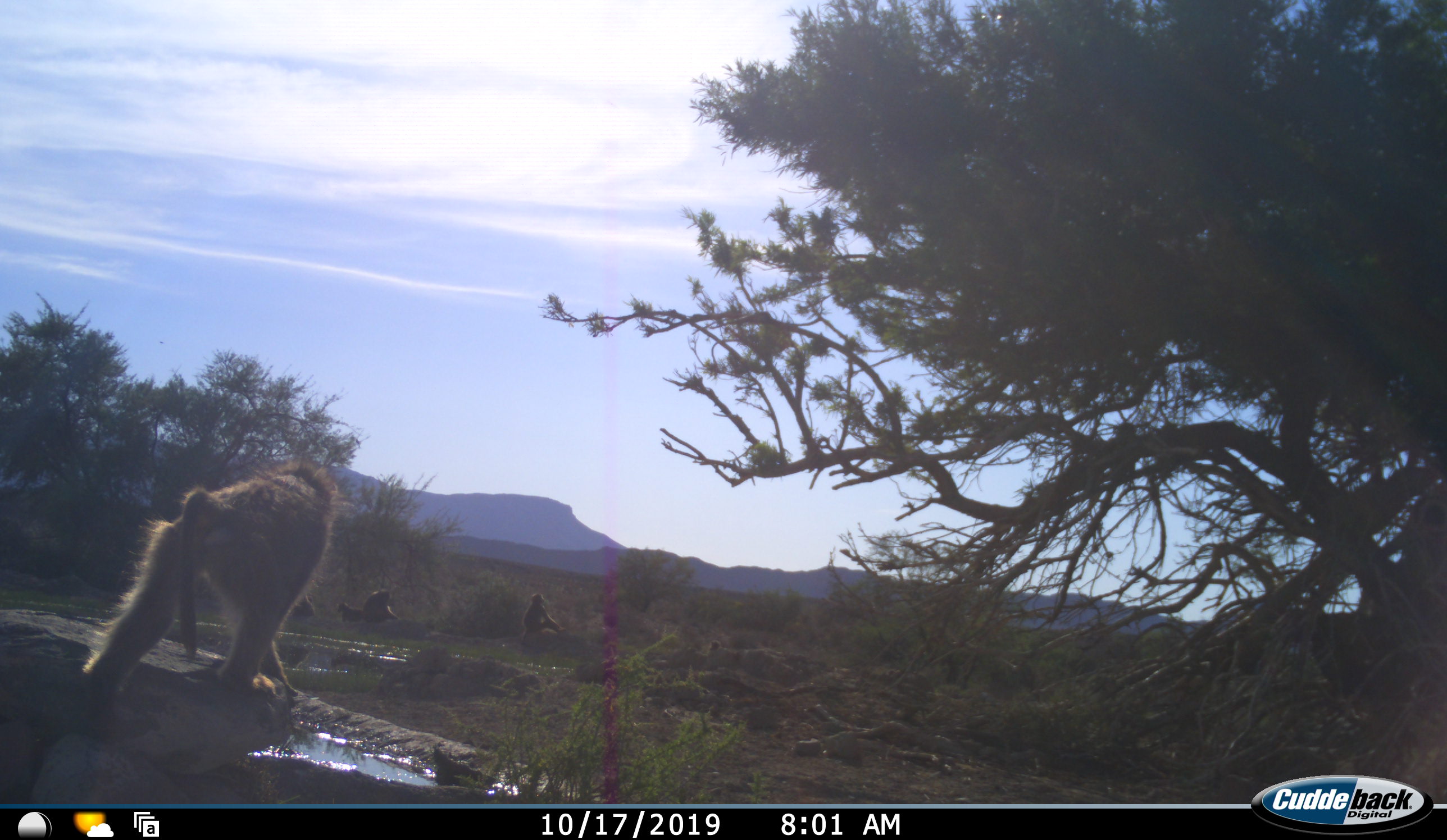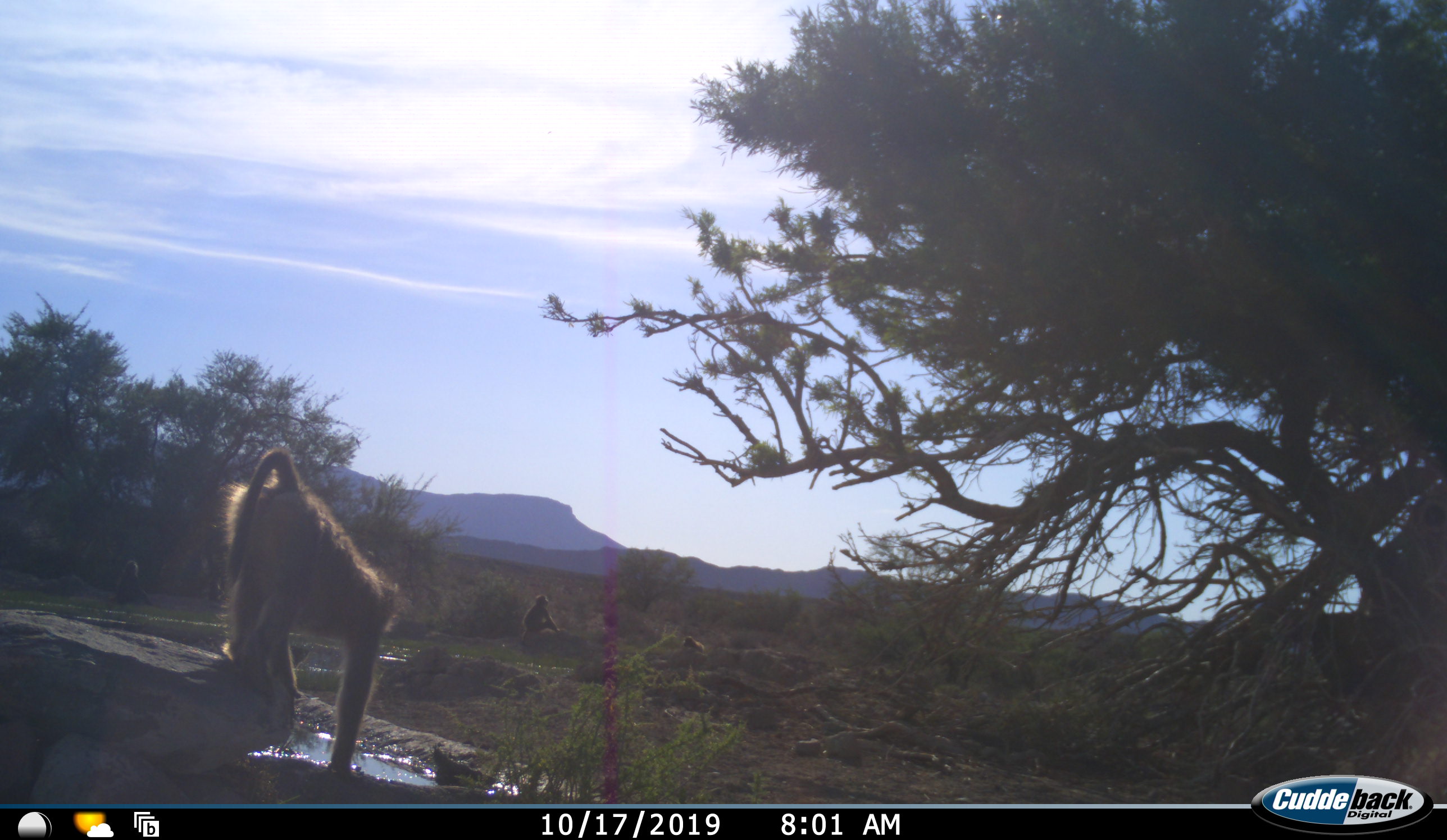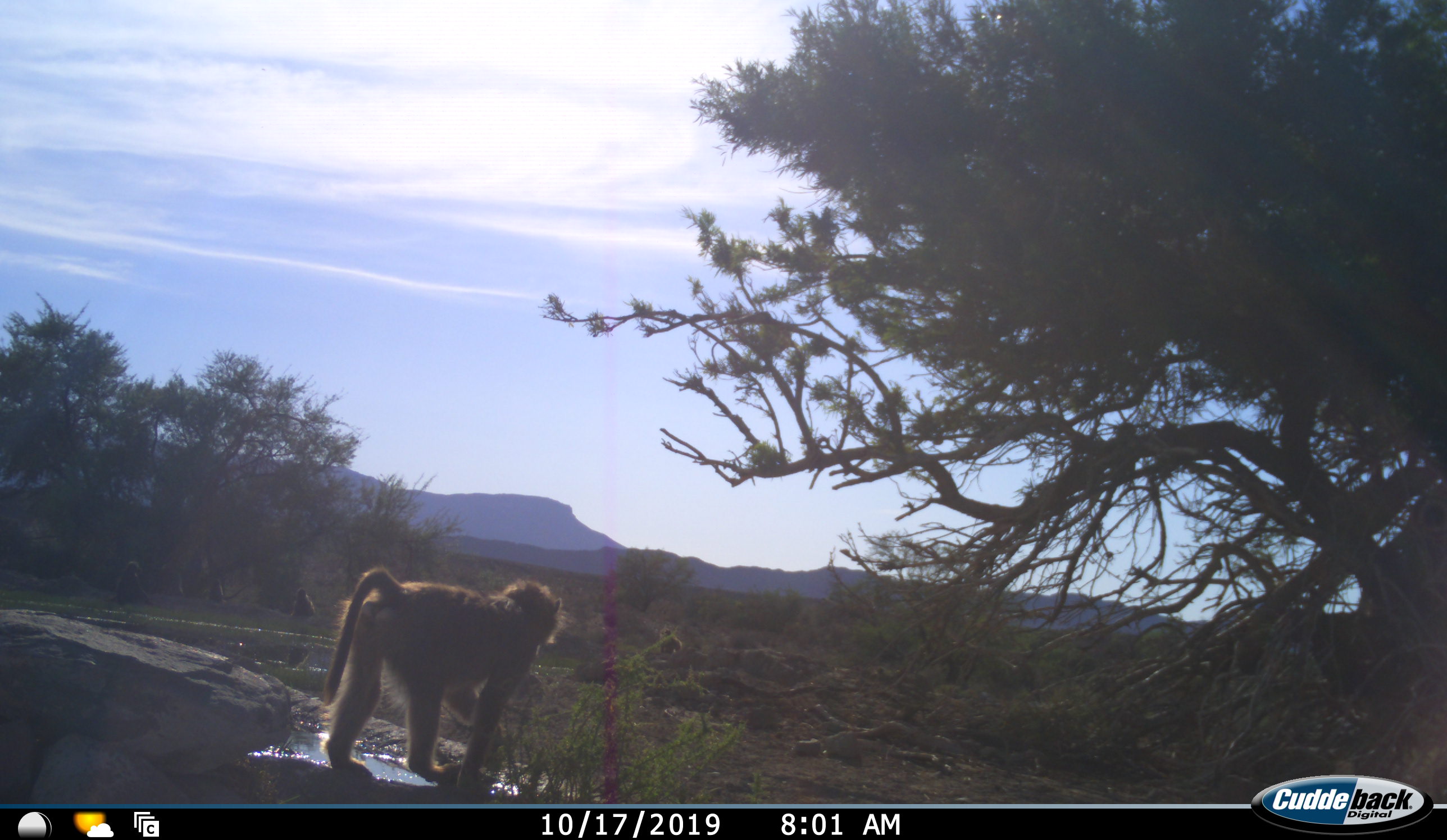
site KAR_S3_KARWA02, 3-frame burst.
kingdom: Animalia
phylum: Chordata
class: Mammalia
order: Primates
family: Cercopithecidae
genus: Papio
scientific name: Papio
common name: baboon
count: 6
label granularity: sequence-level